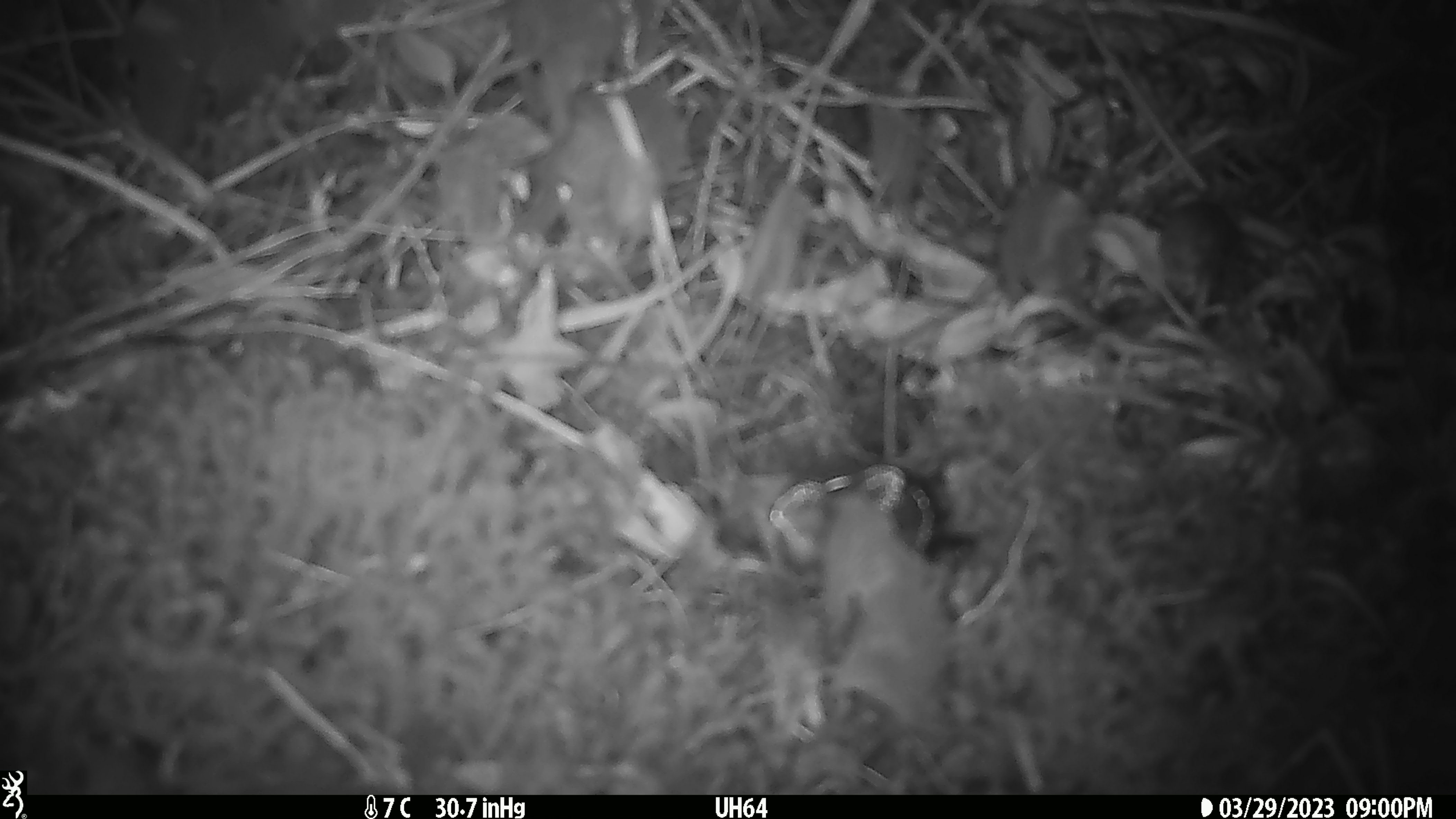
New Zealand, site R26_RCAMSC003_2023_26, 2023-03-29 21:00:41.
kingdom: Animalia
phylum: Chordata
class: Mammalia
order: Rodentia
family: Muridae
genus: Mus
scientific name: Mus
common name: mouse